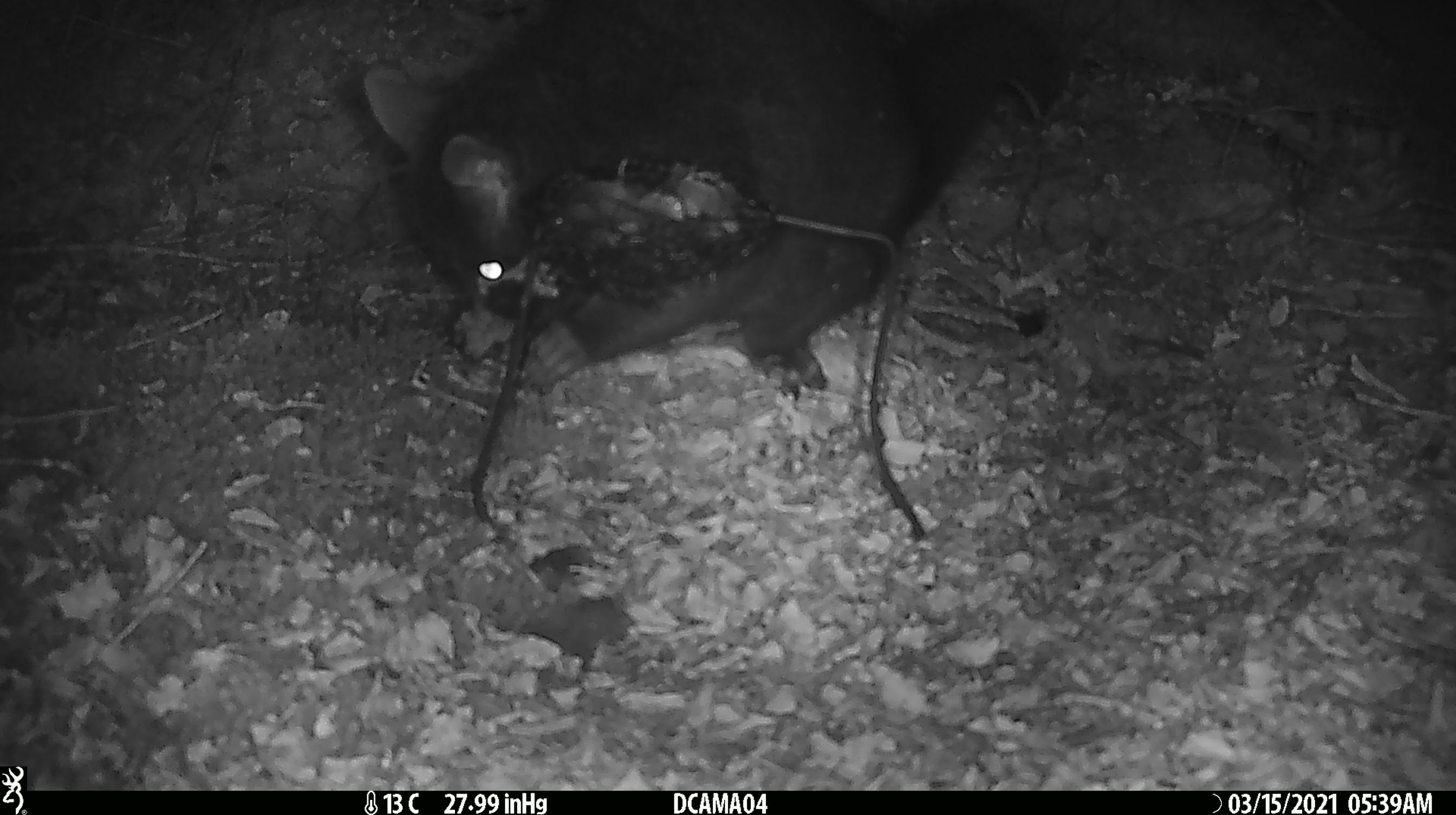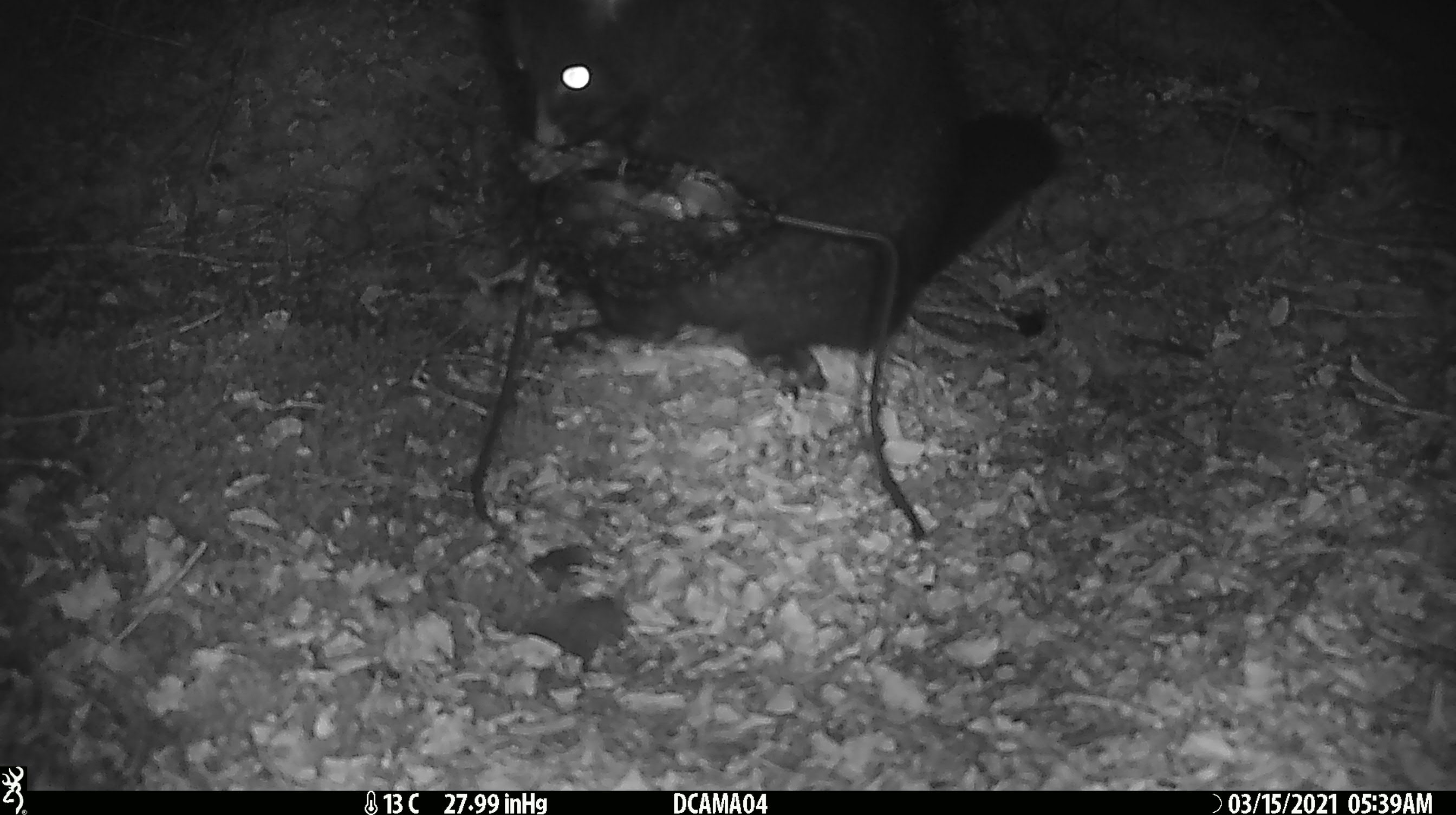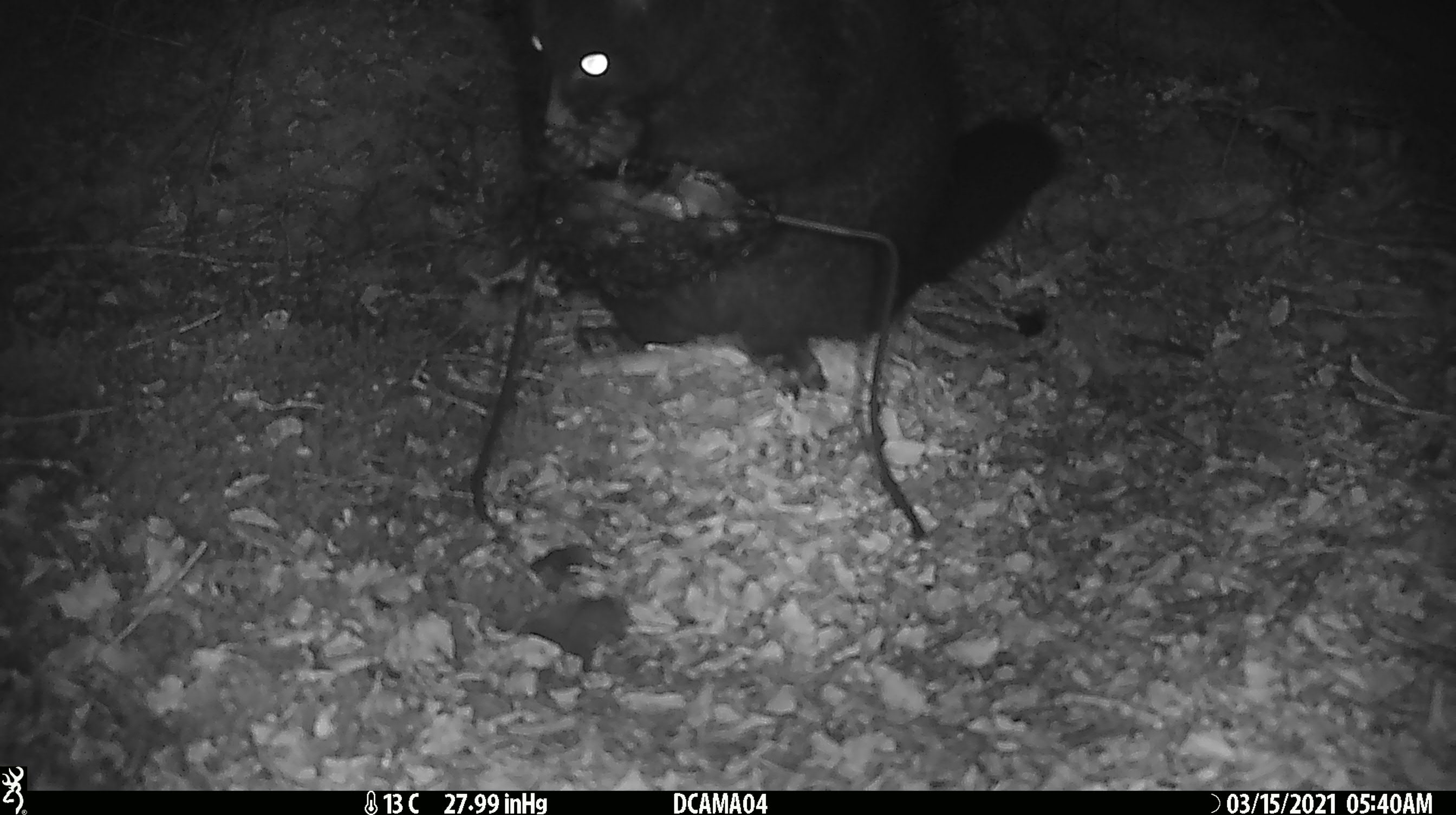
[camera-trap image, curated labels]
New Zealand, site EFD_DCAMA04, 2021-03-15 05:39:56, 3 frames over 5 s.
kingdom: Animalia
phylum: Chordata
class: Mammalia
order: Diprotodontia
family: Phalangeridae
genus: Trichosurus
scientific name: Trichosurus vulpecula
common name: common brushtail possum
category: possum